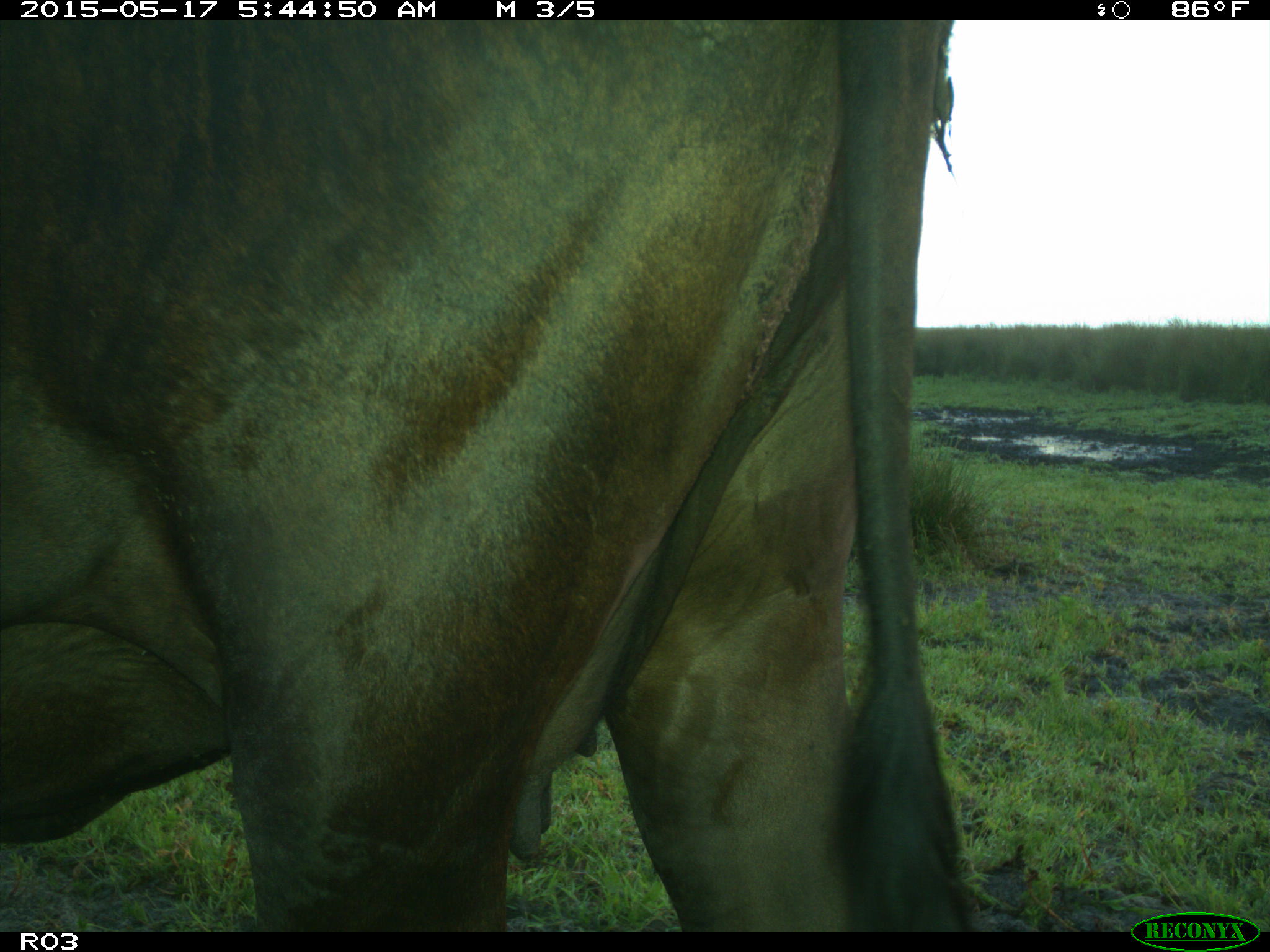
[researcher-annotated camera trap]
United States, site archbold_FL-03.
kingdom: Animalia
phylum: Chordata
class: Mammalia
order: Artiodactyla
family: Bovidae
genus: Bos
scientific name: Bos taurus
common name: domestic cow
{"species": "Bos taurus (domestic cow)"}